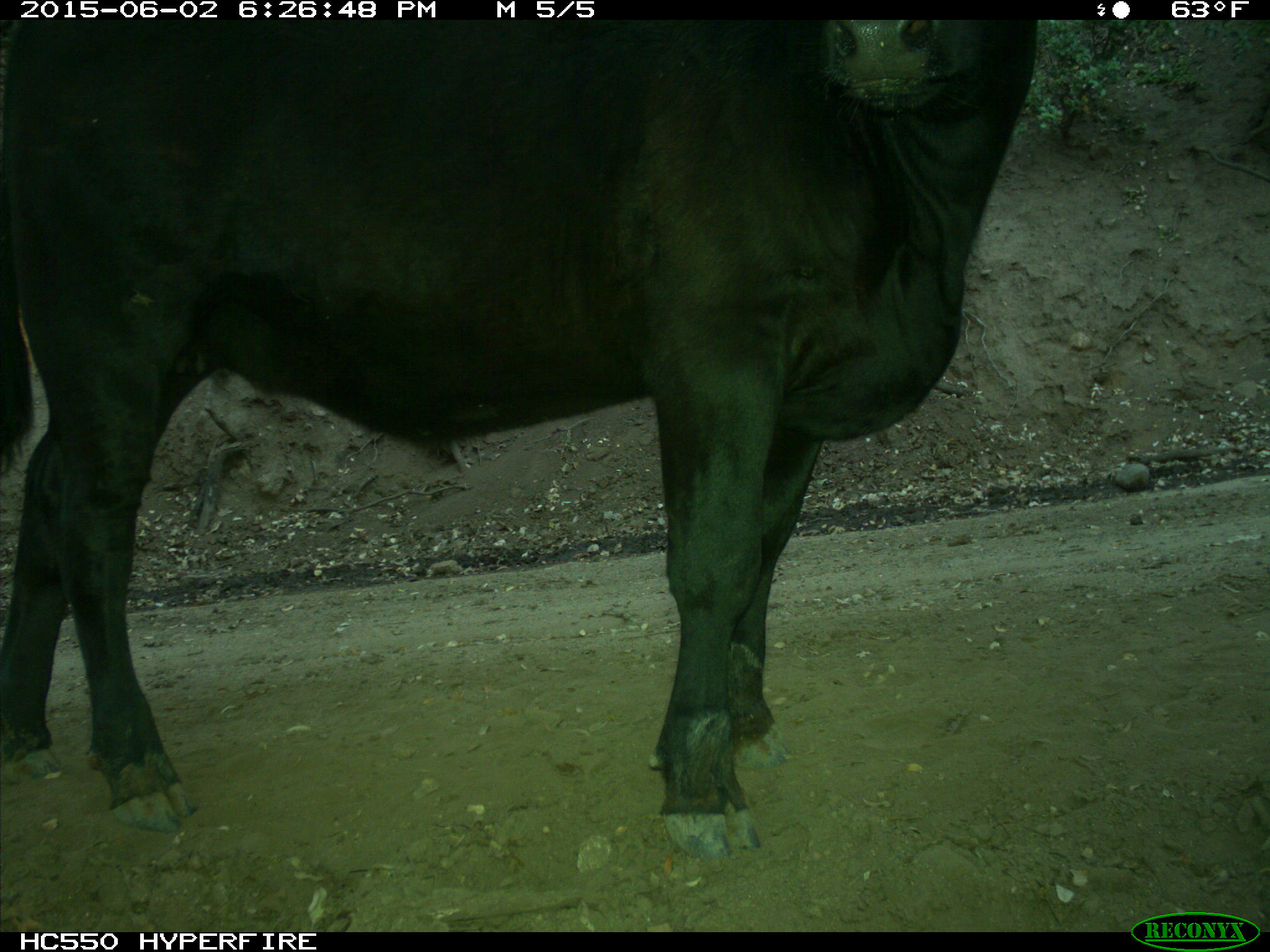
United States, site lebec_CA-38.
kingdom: Animalia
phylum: Chordata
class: Mammalia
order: Artiodactyla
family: Bovidae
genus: Bos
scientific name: Bos taurus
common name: domestic cow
Bos taurus (domestic cow).